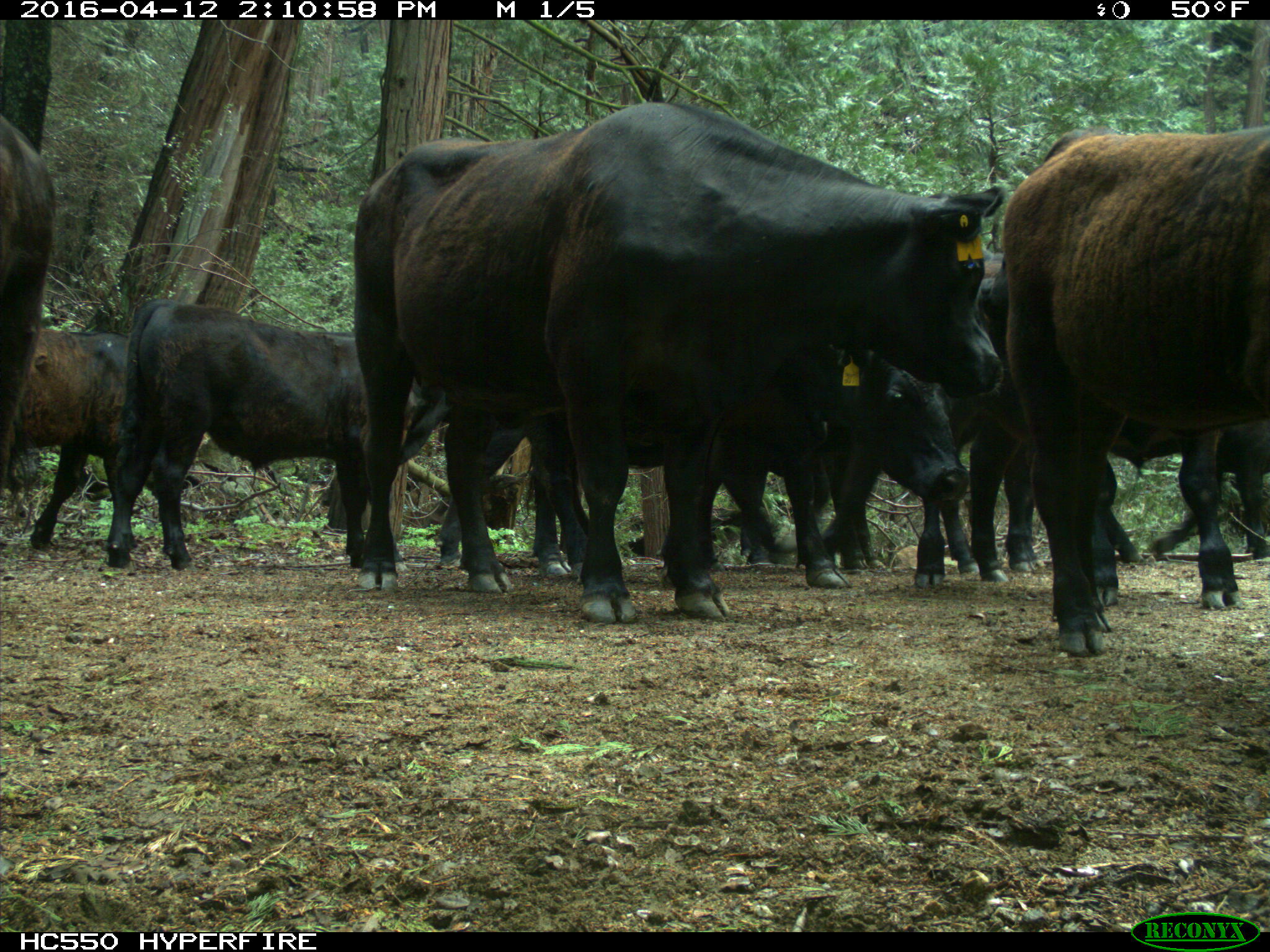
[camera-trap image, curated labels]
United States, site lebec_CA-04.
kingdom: Animalia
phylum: Chordata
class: Mammalia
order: Artiodactyla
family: Bovidae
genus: Bos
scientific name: Bos taurus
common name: domestic cow